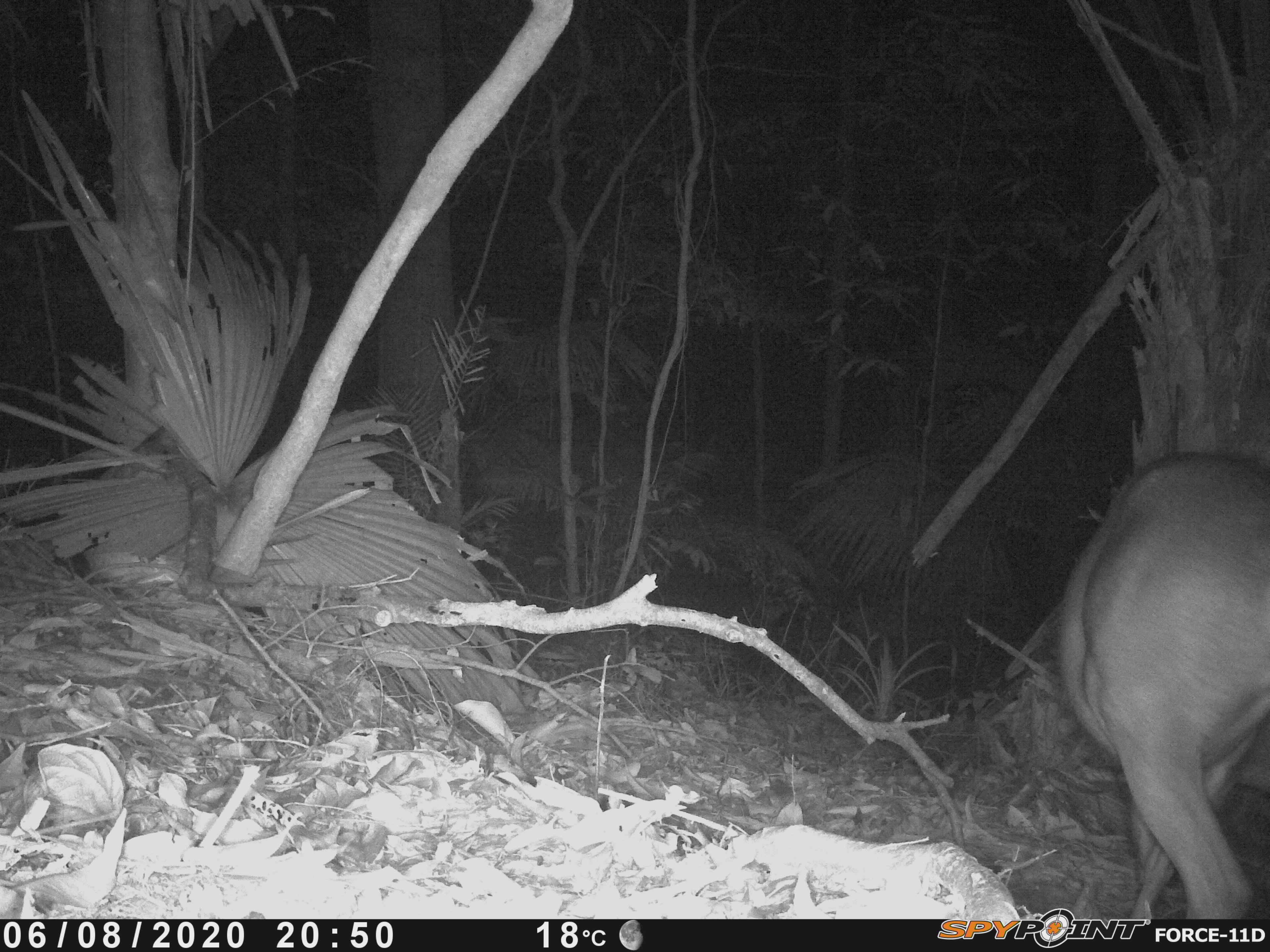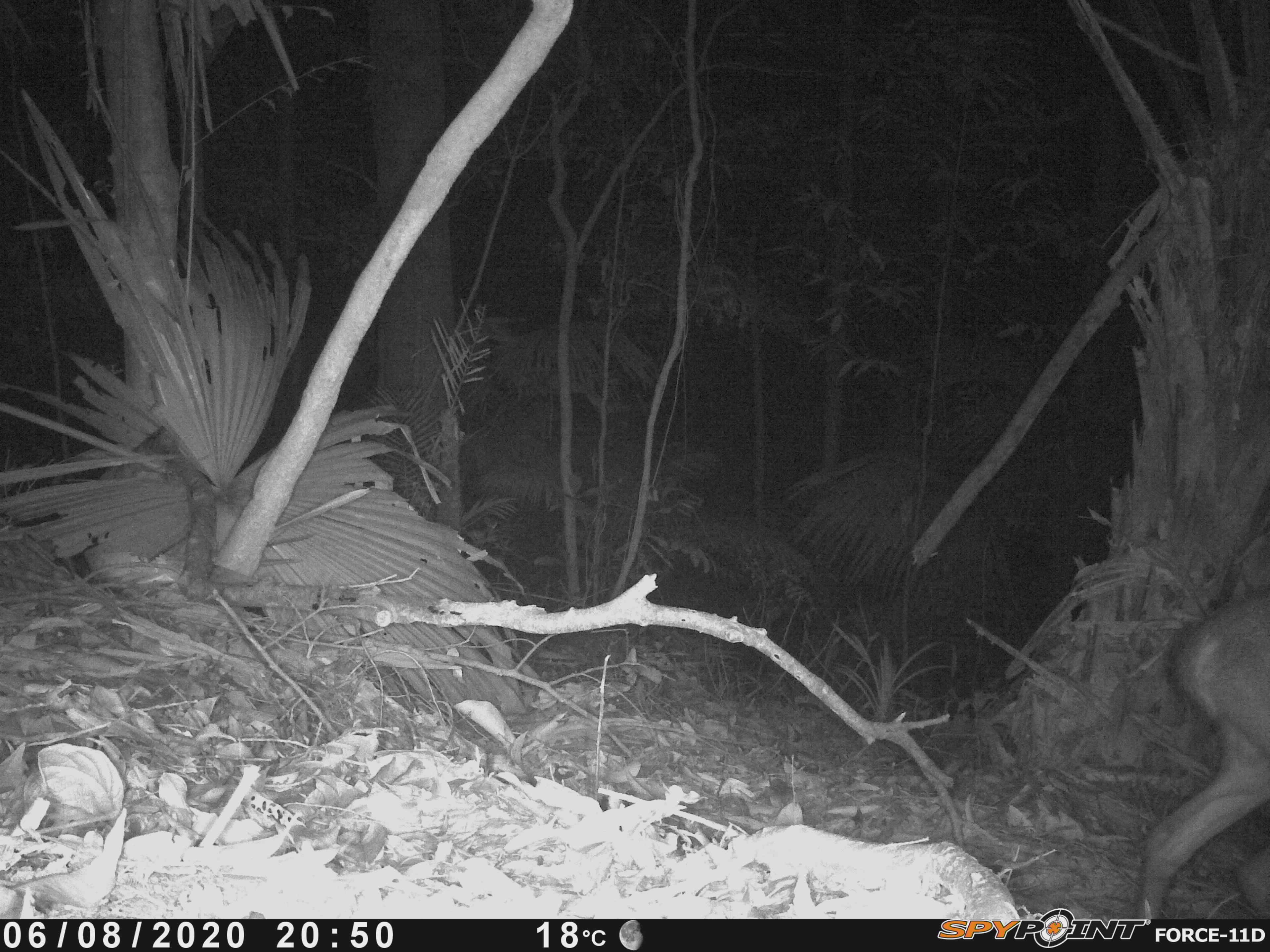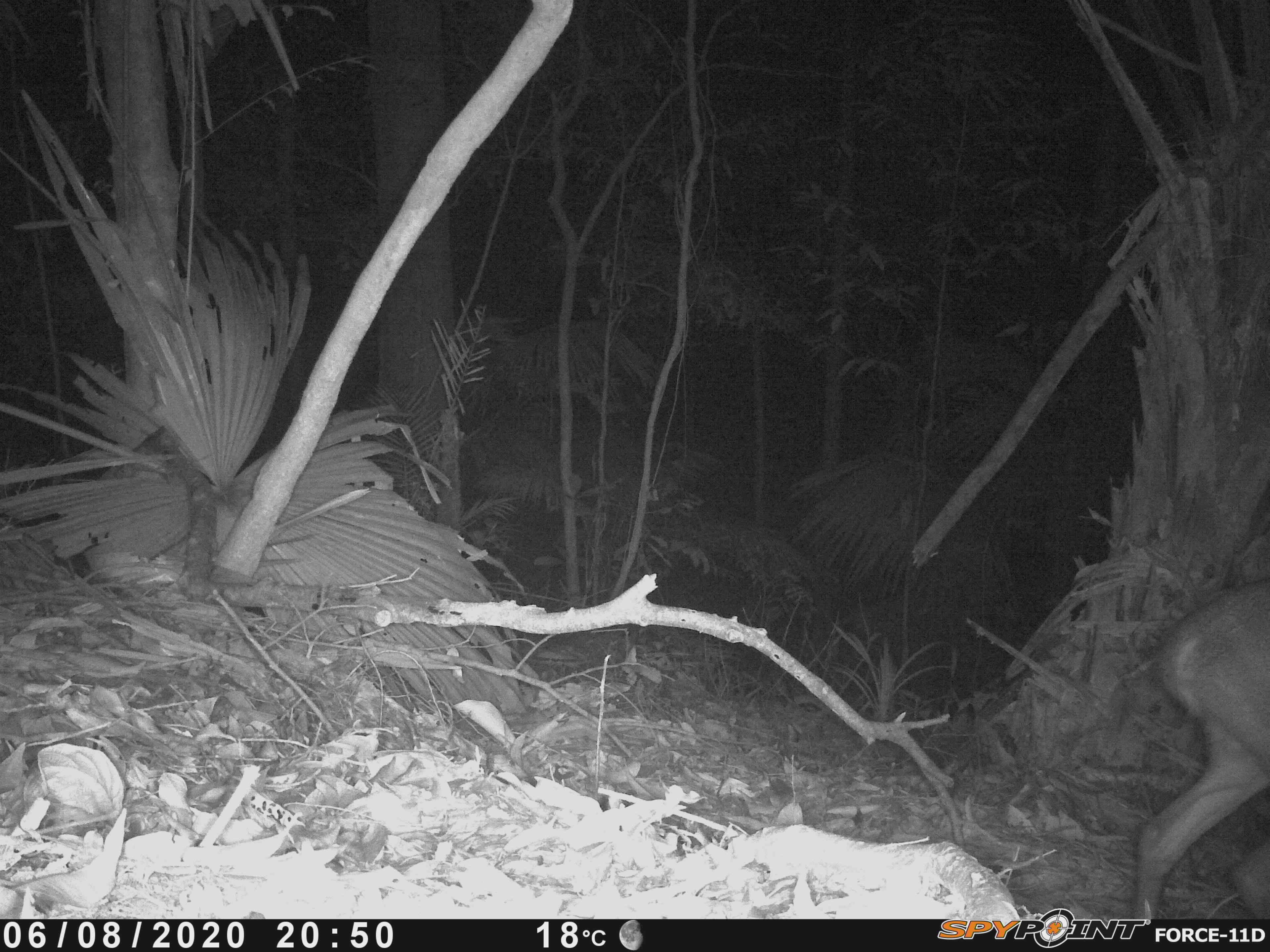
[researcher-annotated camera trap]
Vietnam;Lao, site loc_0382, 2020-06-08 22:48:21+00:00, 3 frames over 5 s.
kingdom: Animalia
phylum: Chordata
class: Mammalia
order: Artiodactyla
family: Cervidae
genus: Muntiacus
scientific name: Muntiacus vuquangensis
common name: large-antlered muntjac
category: large antlered muntjac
Large antlered muntjac (large-antlered muntjac) (Muntiacus vuquangensis). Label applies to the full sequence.